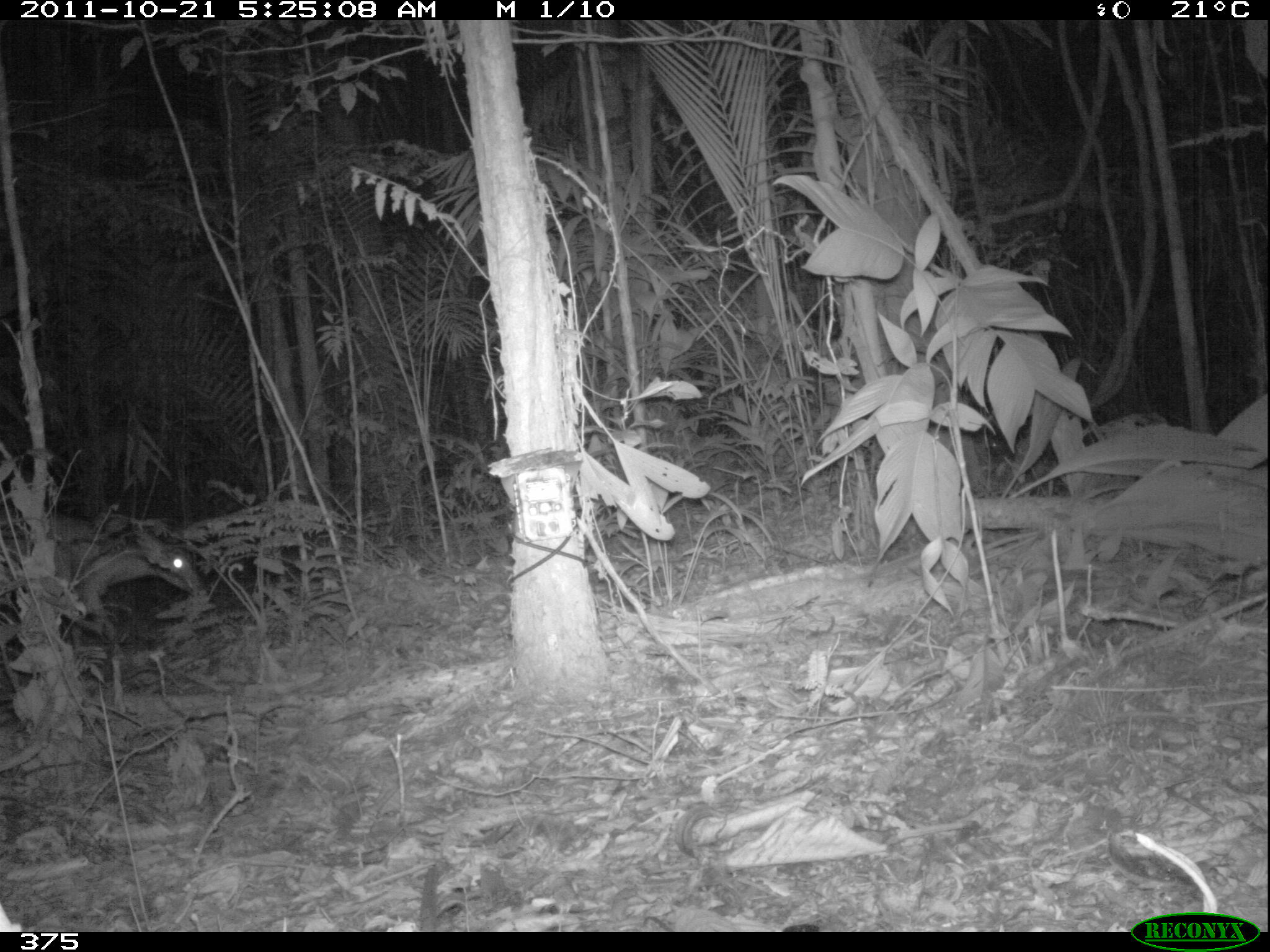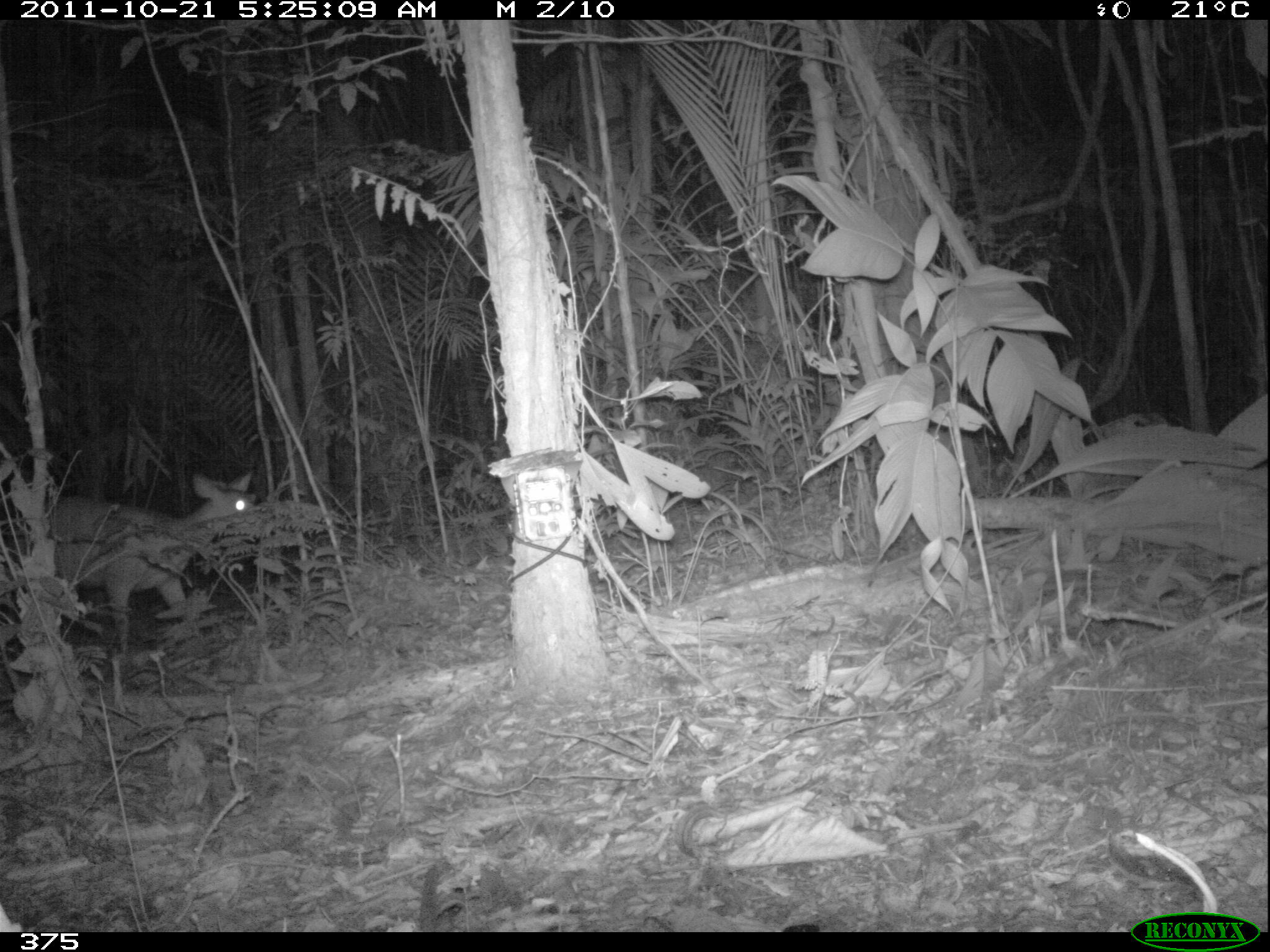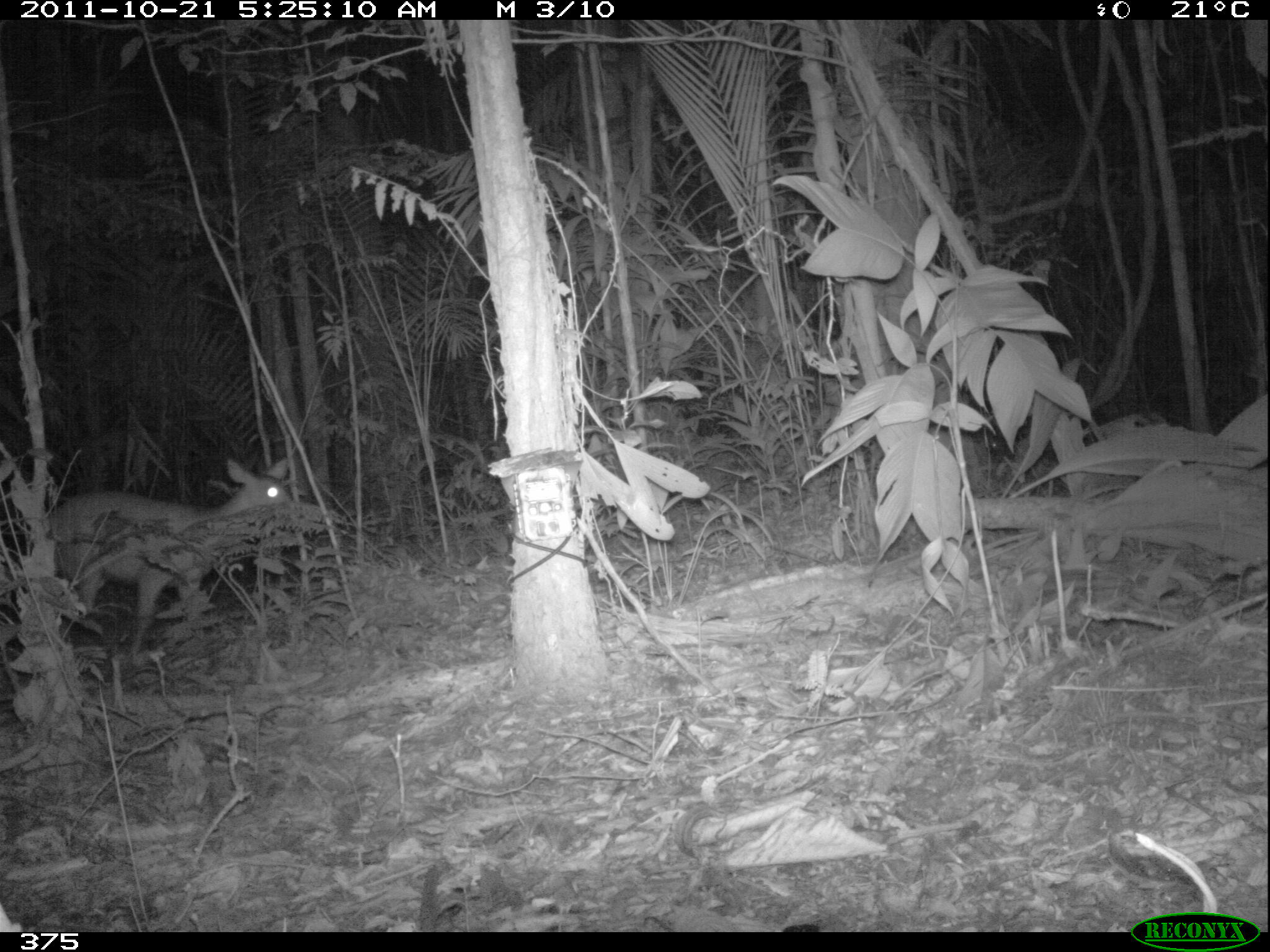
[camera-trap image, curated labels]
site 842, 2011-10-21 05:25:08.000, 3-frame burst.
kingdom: Animalia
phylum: Chordata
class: Mammalia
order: Artiodactyla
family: Cervidae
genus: Mazama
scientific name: Mazama americana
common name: red brocket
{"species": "Mazama americana (red brocket)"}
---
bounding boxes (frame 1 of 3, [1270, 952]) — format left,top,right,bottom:
mazama americana: 0,512,204,659